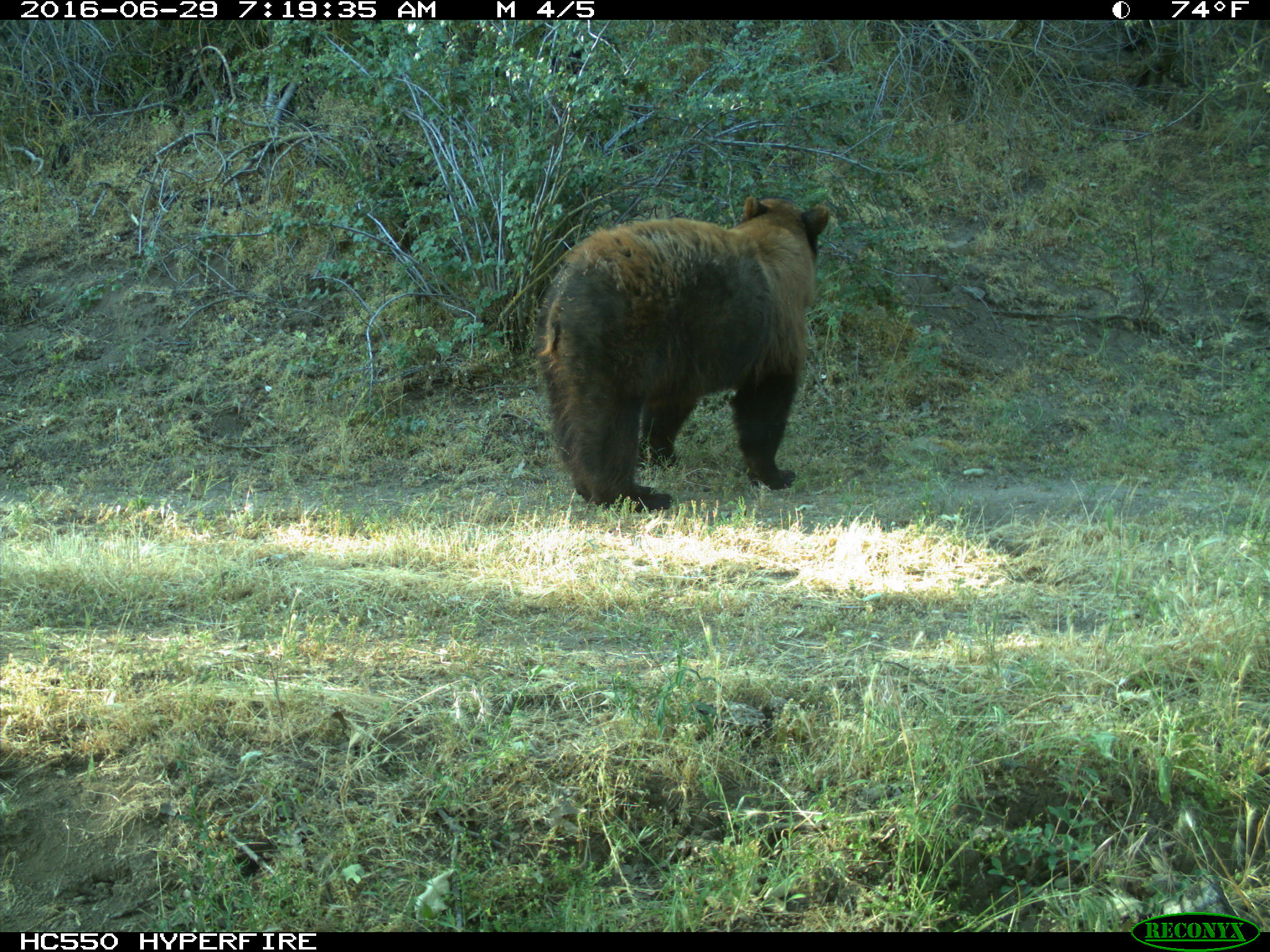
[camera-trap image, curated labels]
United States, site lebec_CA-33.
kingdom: Animalia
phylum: Chordata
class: Mammalia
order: Carnivora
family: Ursidae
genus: Ursus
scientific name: Ursus americanus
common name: american black bear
Ursus americanus (american black bear).